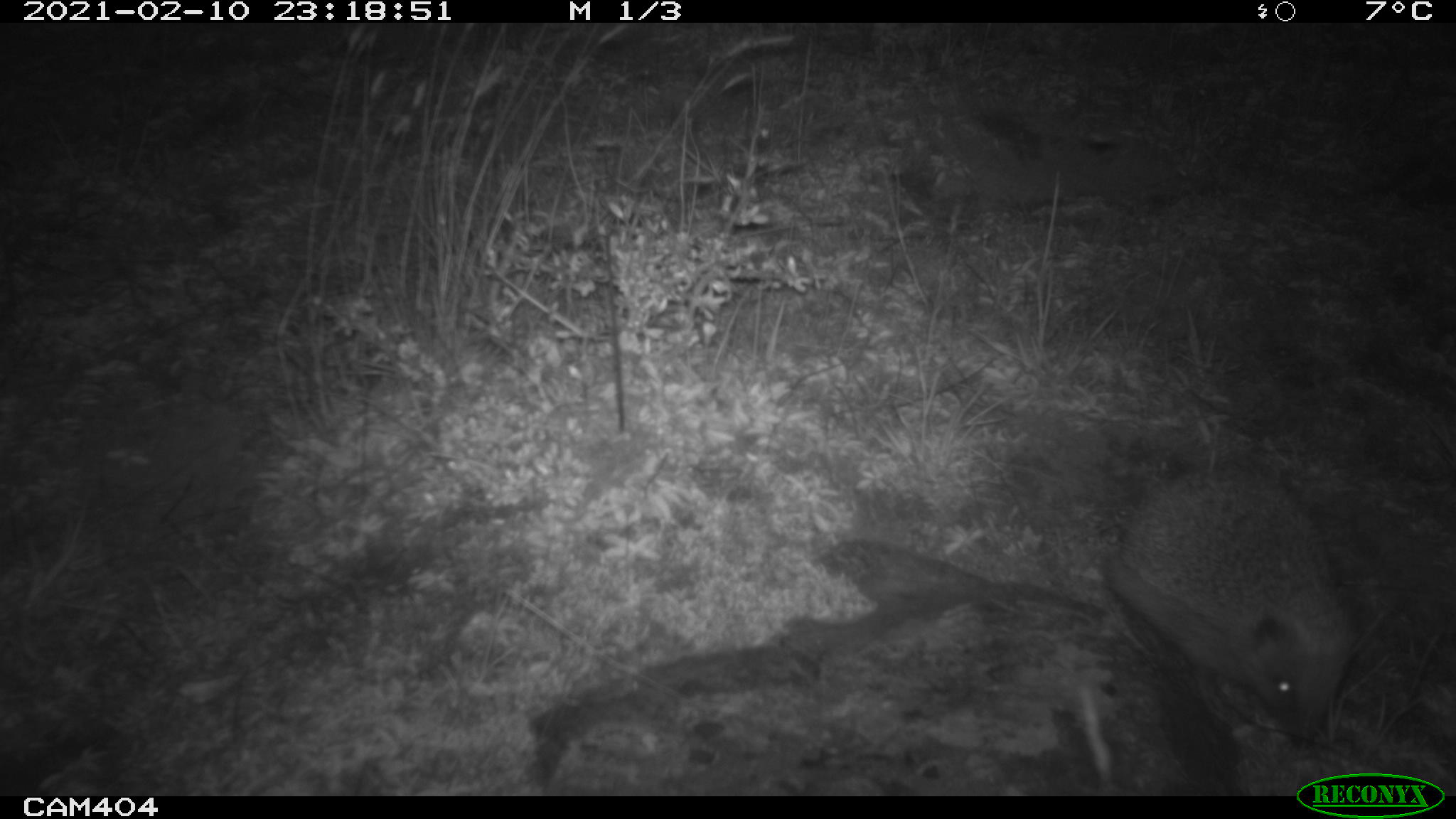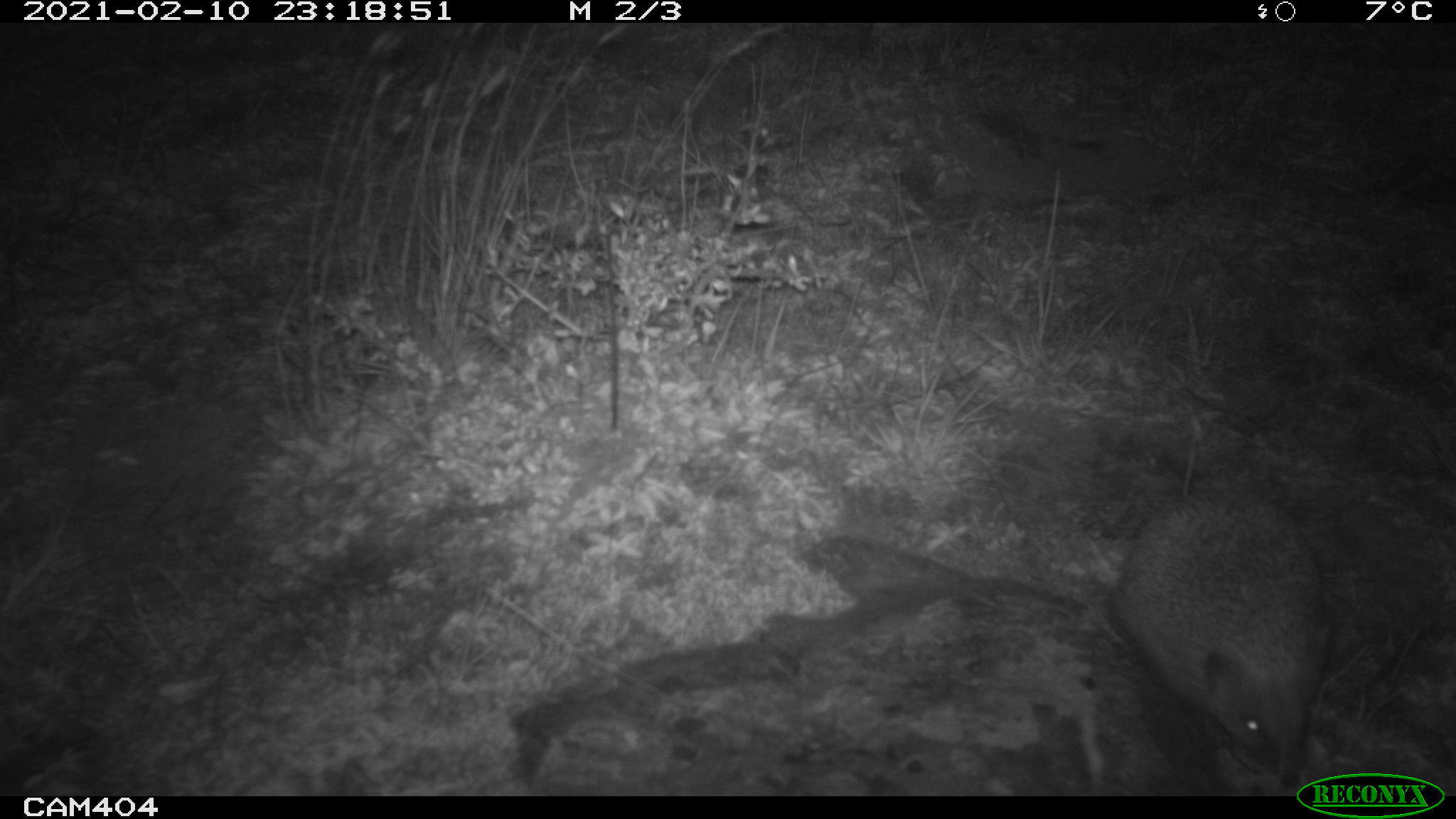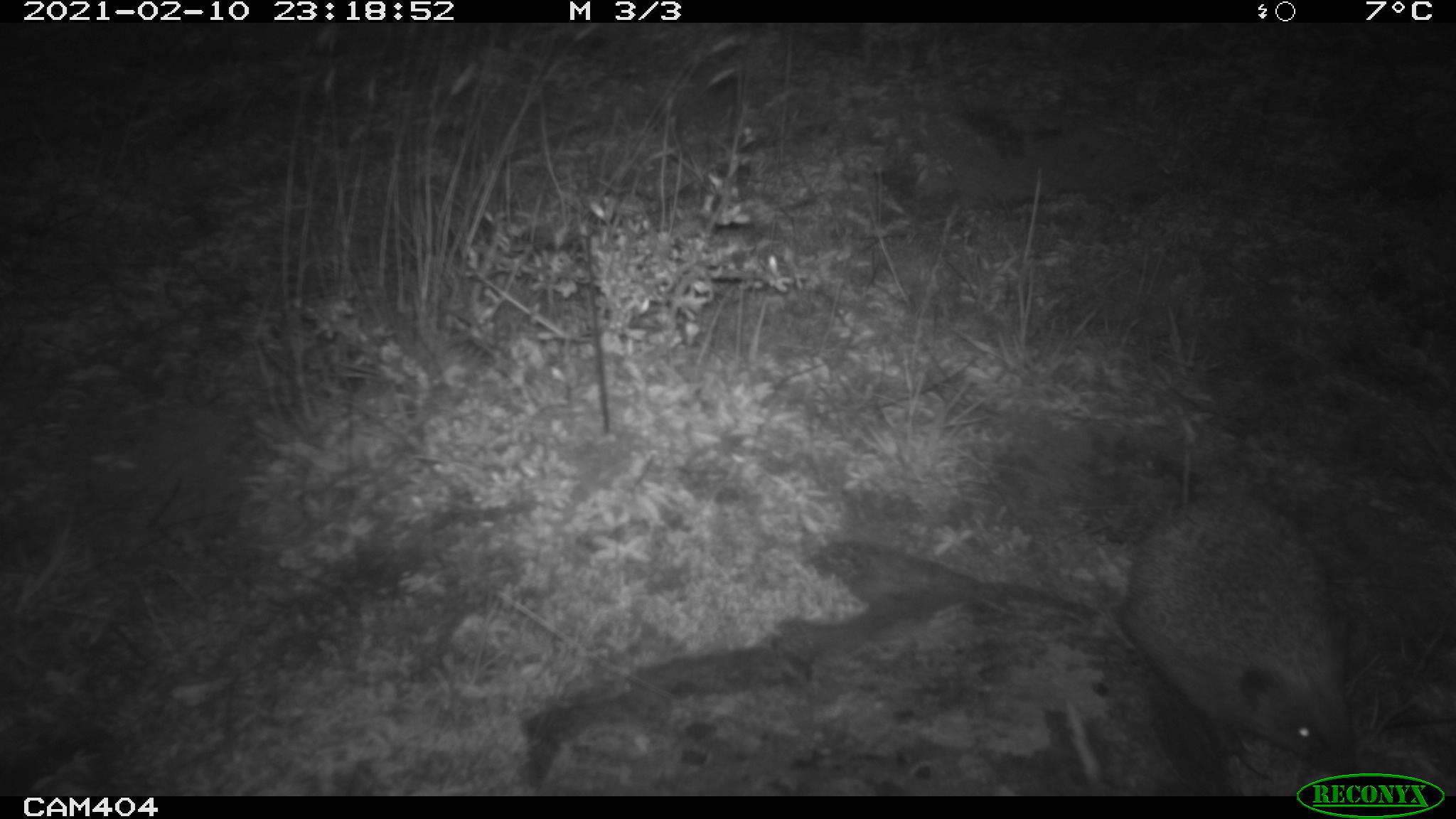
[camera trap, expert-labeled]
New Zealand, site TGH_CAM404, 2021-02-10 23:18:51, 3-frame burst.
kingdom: Animalia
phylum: Chordata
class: Mammalia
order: Eulipotyphla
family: Erinaceidae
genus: Erinaceus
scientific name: Erinaceus europaeus europaeus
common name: european hedgehog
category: hedgehog